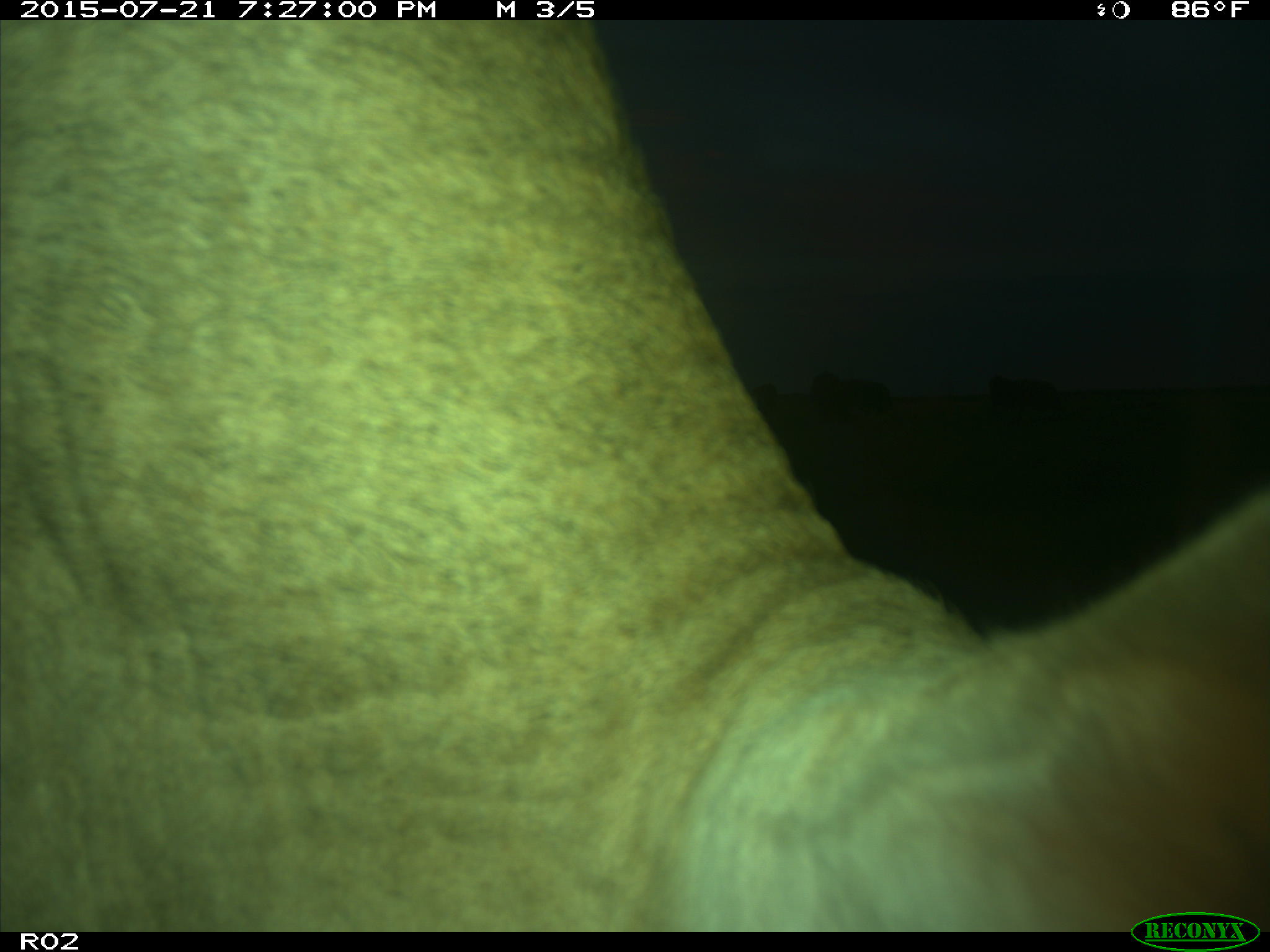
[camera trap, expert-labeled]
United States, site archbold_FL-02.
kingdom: Animalia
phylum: Chordata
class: Mammalia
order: Artiodactyla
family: Bovidae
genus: Bos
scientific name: Bos taurus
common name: domestic cow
Bos taurus (domestic cow).